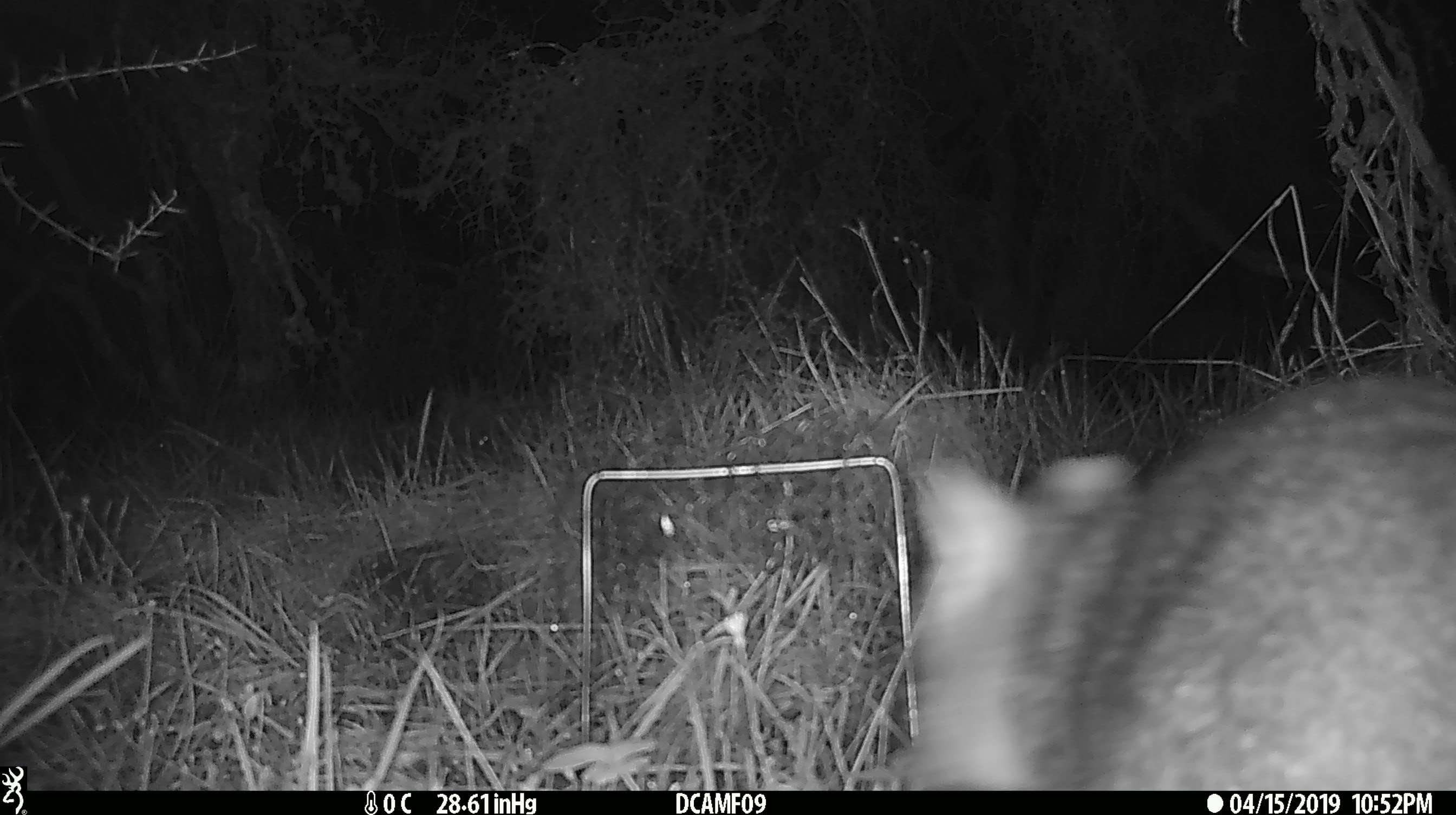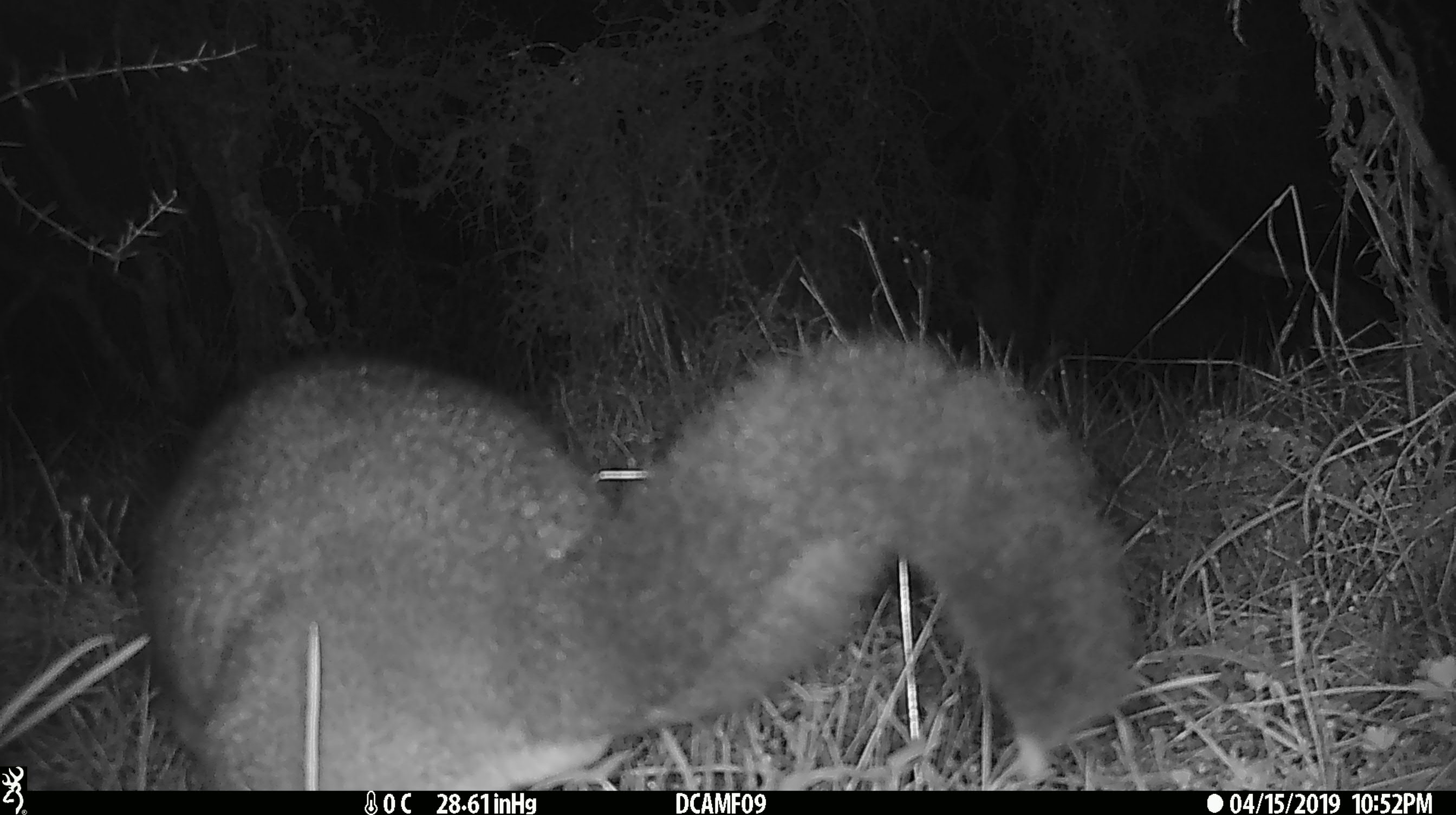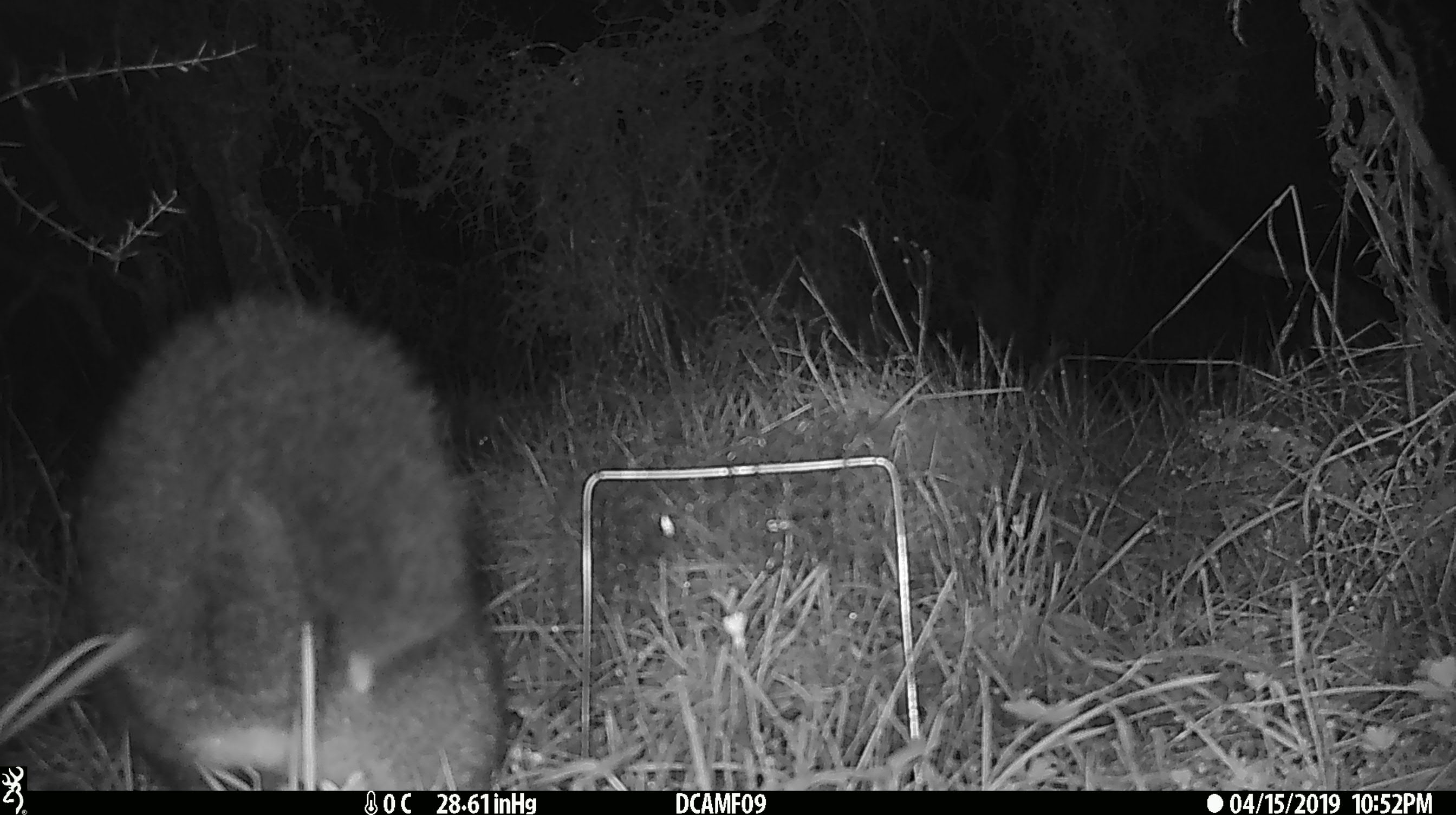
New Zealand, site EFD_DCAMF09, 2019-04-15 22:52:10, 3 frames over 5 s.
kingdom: Animalia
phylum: Chordata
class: Mammalia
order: Diprotodontia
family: Phalangeridae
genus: Trichosurus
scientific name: Trichosurus vulpecula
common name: common brushtail possum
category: possum